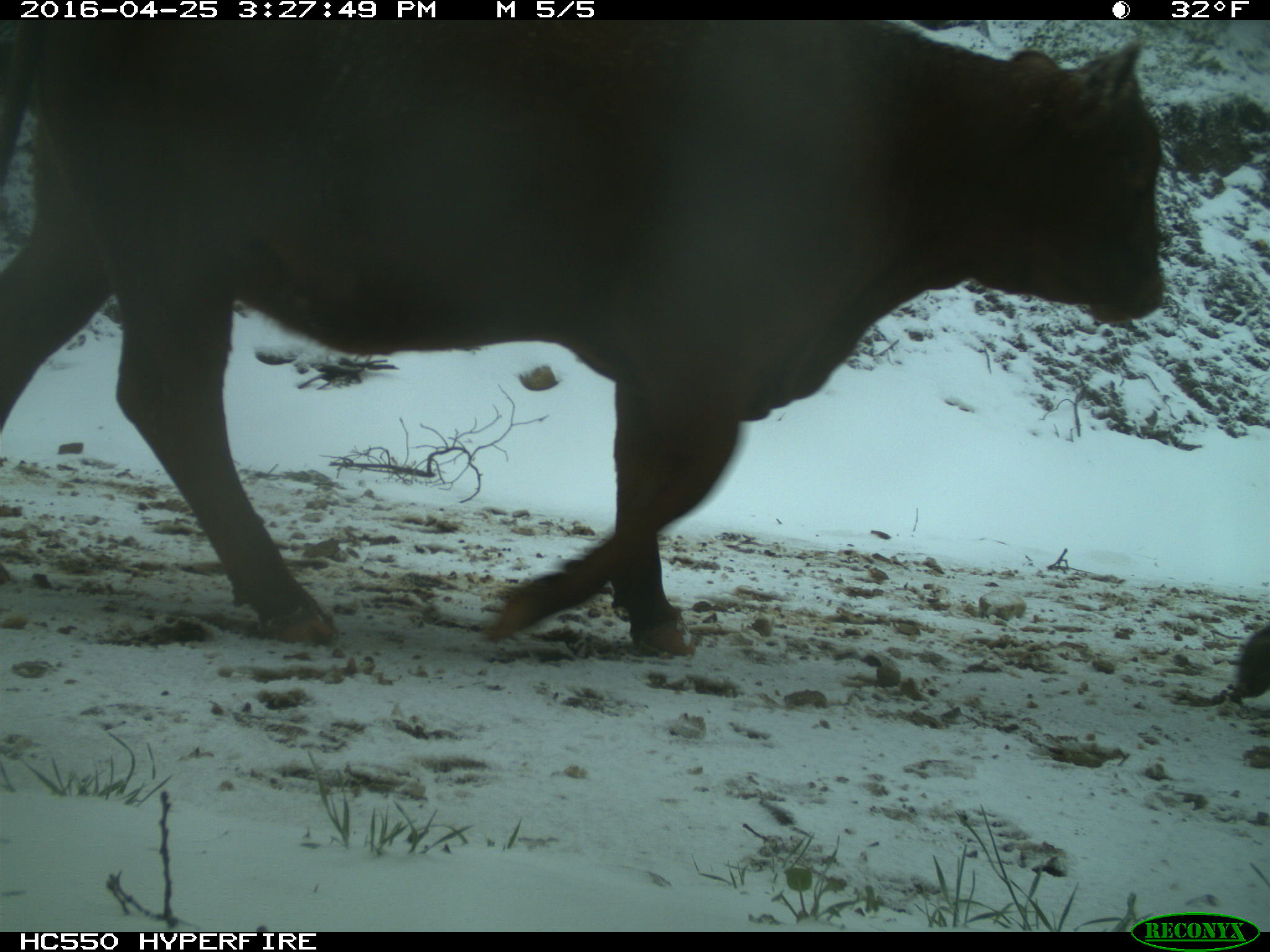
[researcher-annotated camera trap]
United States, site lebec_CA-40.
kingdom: Animalia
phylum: Chordata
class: Mammalia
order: Artiodactyla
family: Bovidae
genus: Bos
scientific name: Bos taurus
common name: domestic cow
Bos taurus (domestic cow).